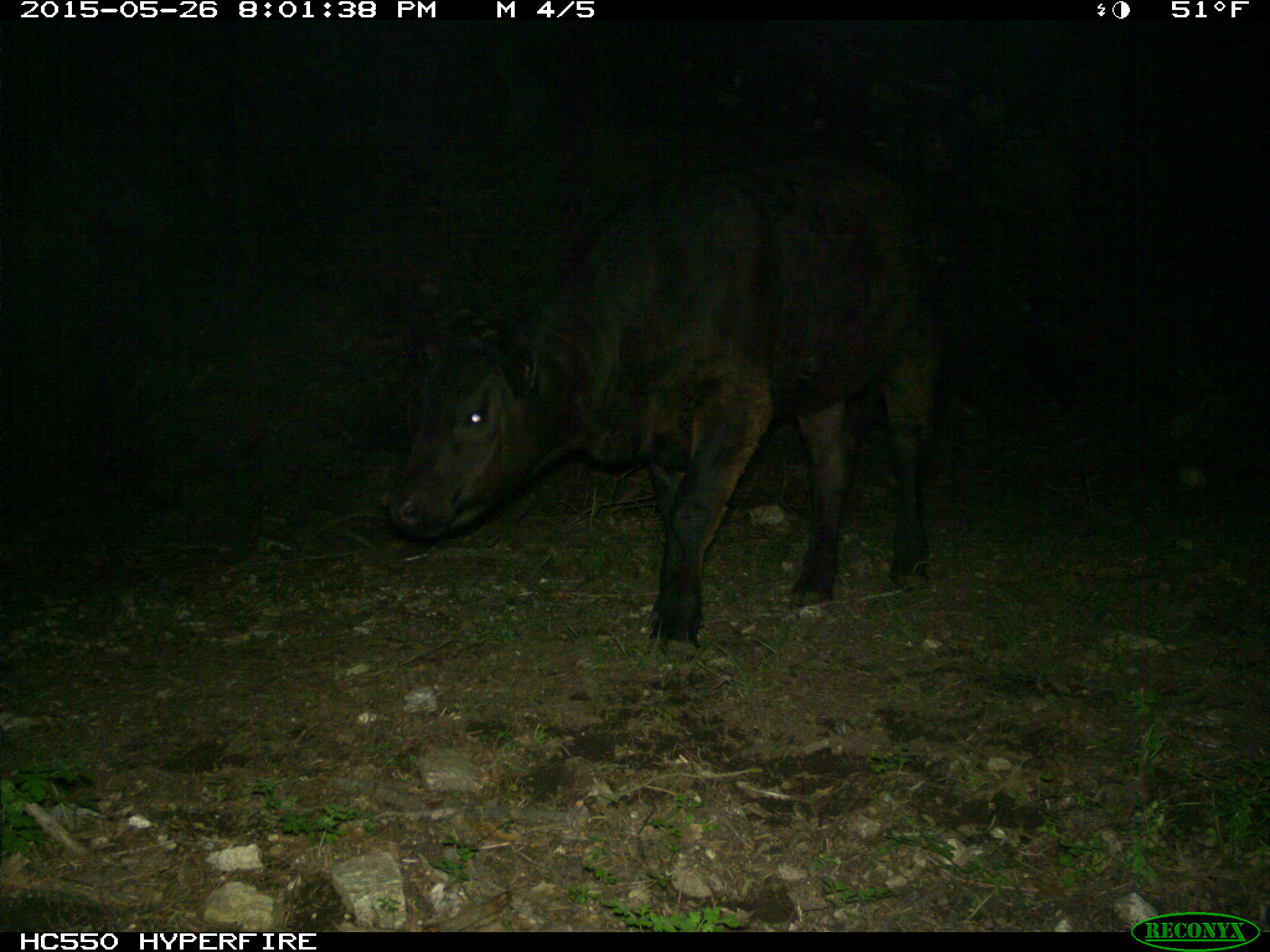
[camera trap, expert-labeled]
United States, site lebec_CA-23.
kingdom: Animalia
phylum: Chordata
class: Mammalia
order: Artiodactyla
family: Bovidae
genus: Bos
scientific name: Bos taurus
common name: domestic cow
Bos taurus (domestic cow).